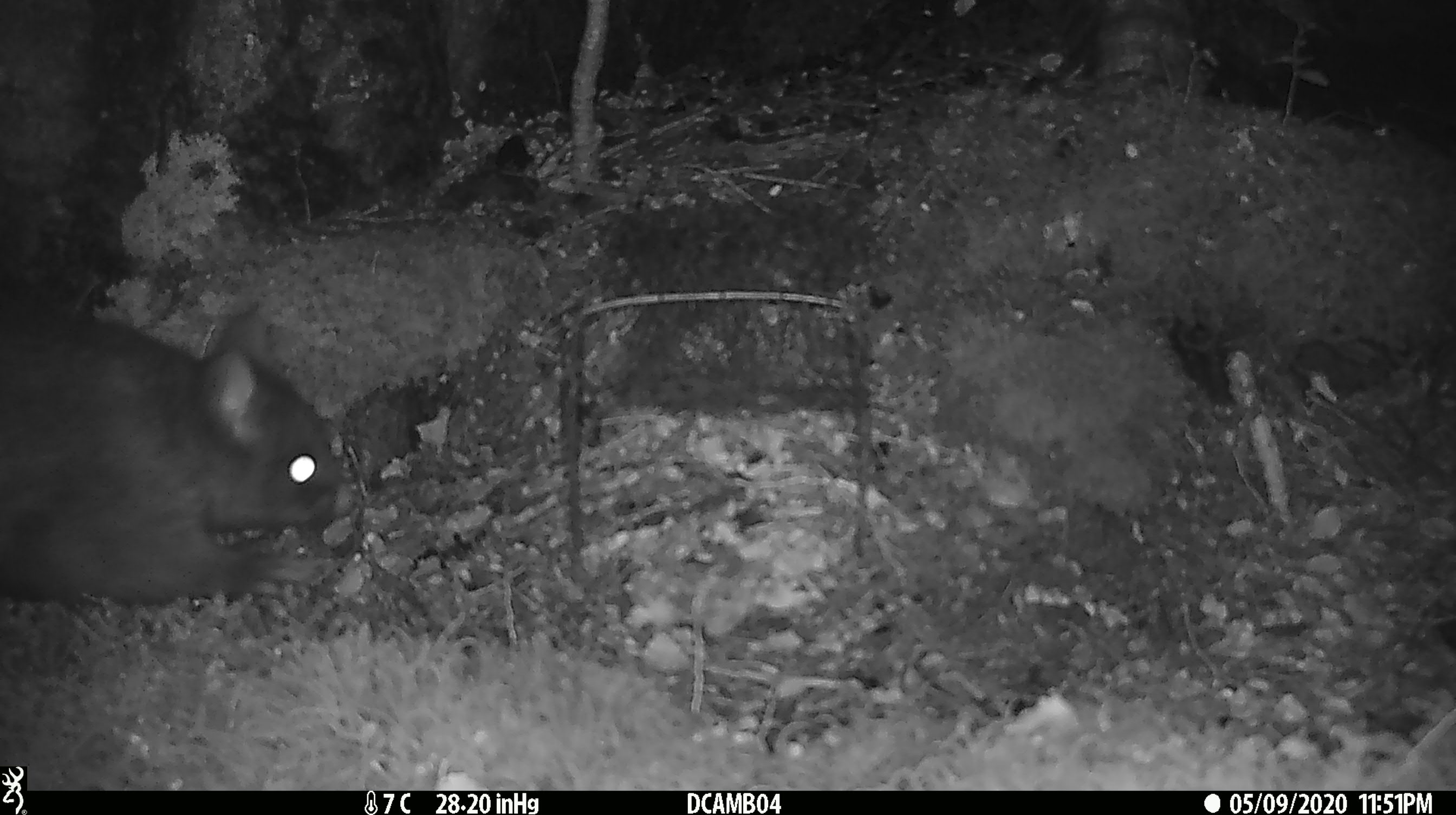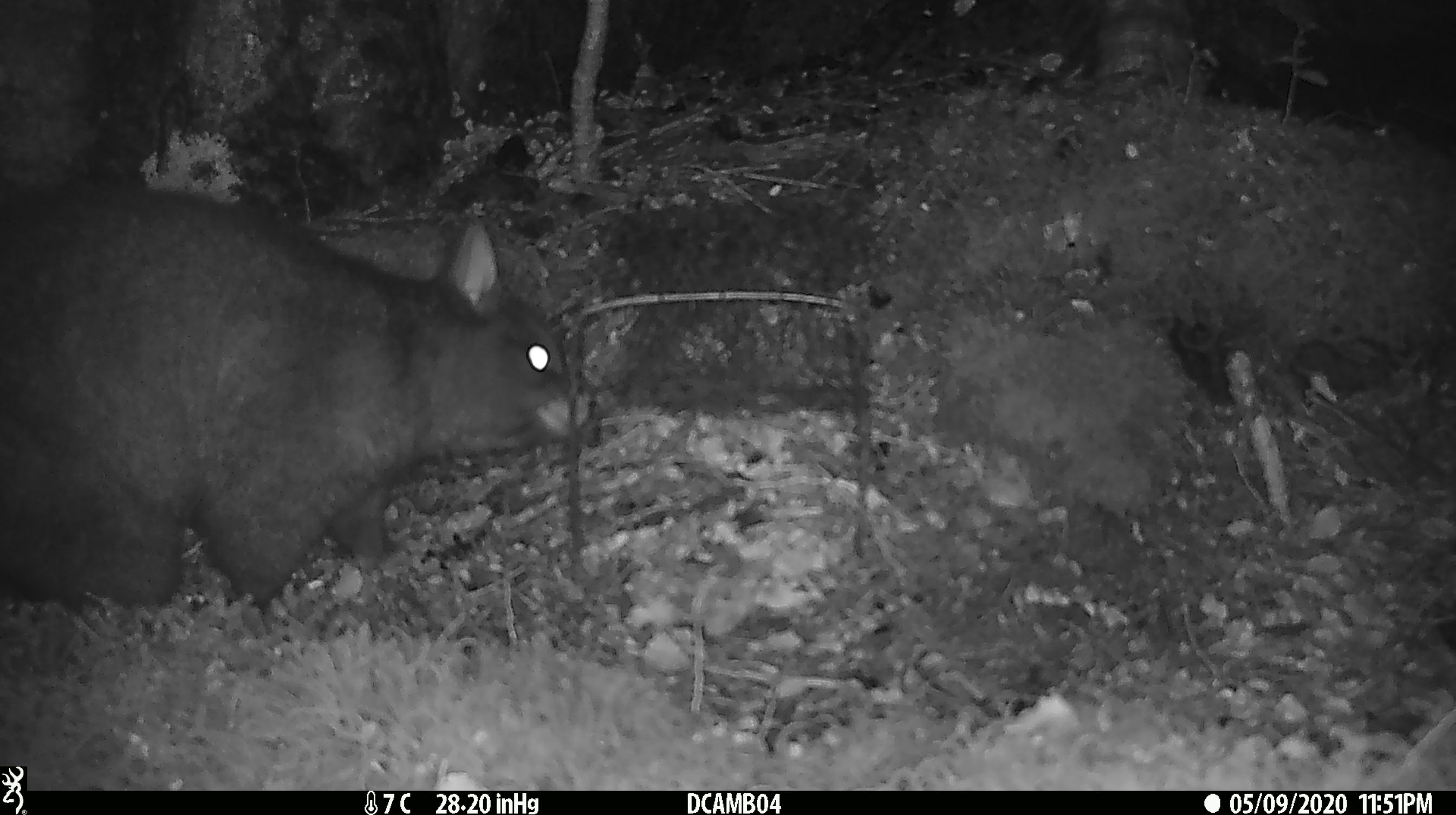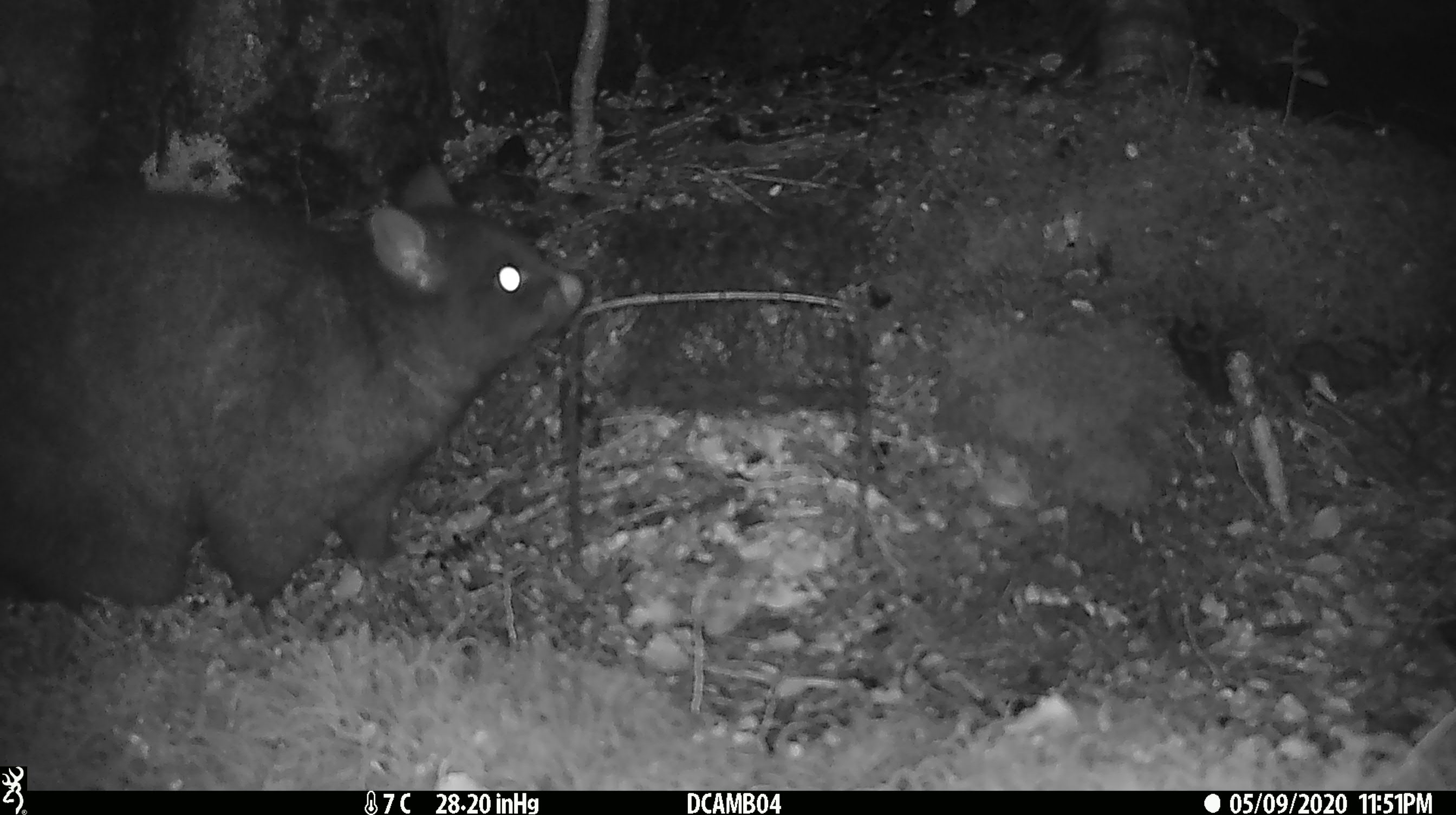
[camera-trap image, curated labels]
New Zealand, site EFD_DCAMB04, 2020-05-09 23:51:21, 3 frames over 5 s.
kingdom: Animalia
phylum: Chordata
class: Mammalia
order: Diprotodontia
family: Phalangeridae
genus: Trichosurus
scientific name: Trichosurus vulpecula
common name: common brushtail possum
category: possum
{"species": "possum (common brushtail possum) (Trichosurus vulpecula)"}